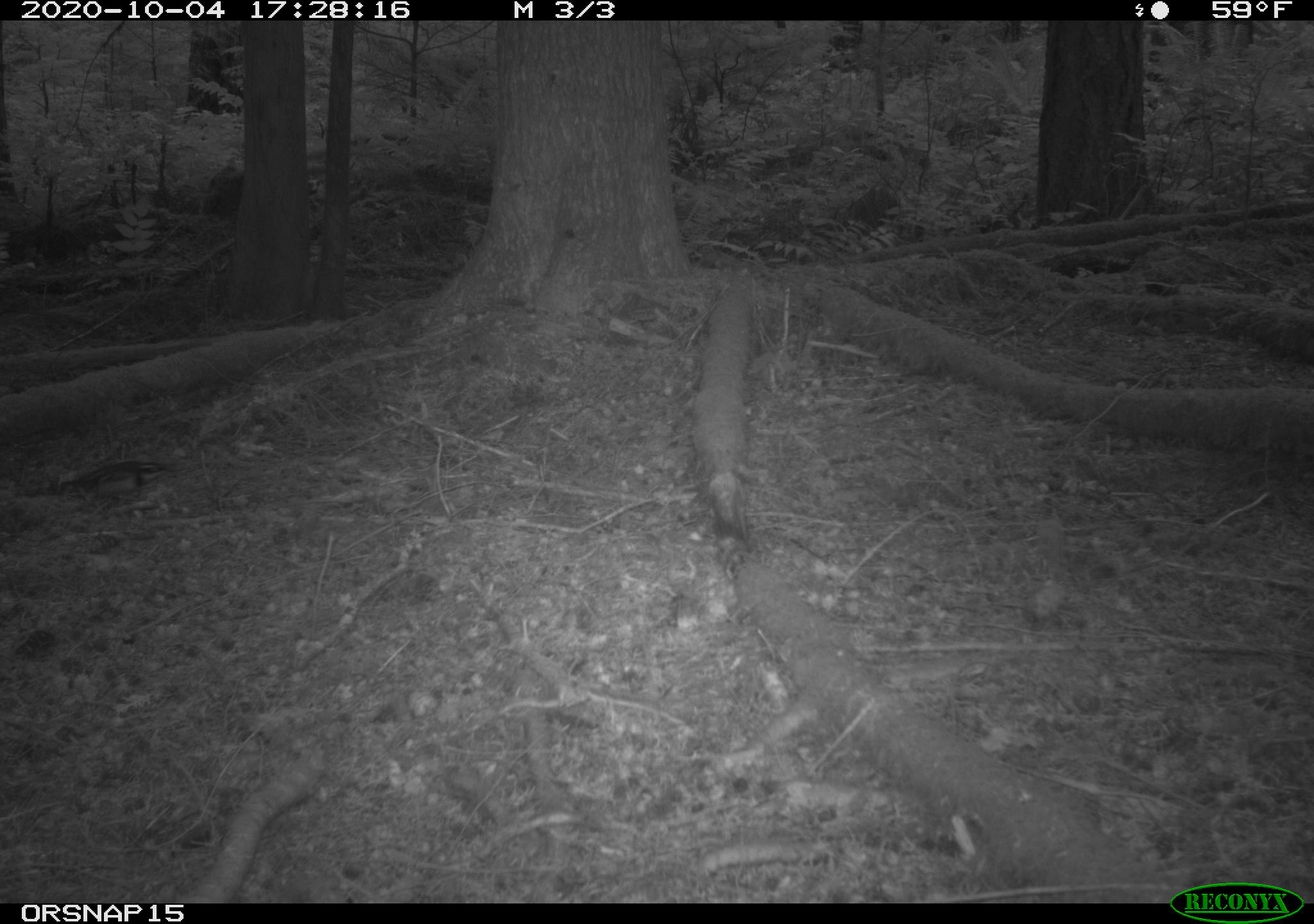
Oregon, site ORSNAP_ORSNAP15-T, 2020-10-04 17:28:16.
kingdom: Animalia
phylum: Chordata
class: Aves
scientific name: Aves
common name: bird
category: other bird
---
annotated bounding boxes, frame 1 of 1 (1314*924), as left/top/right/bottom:
other bird: 44/433/185/526